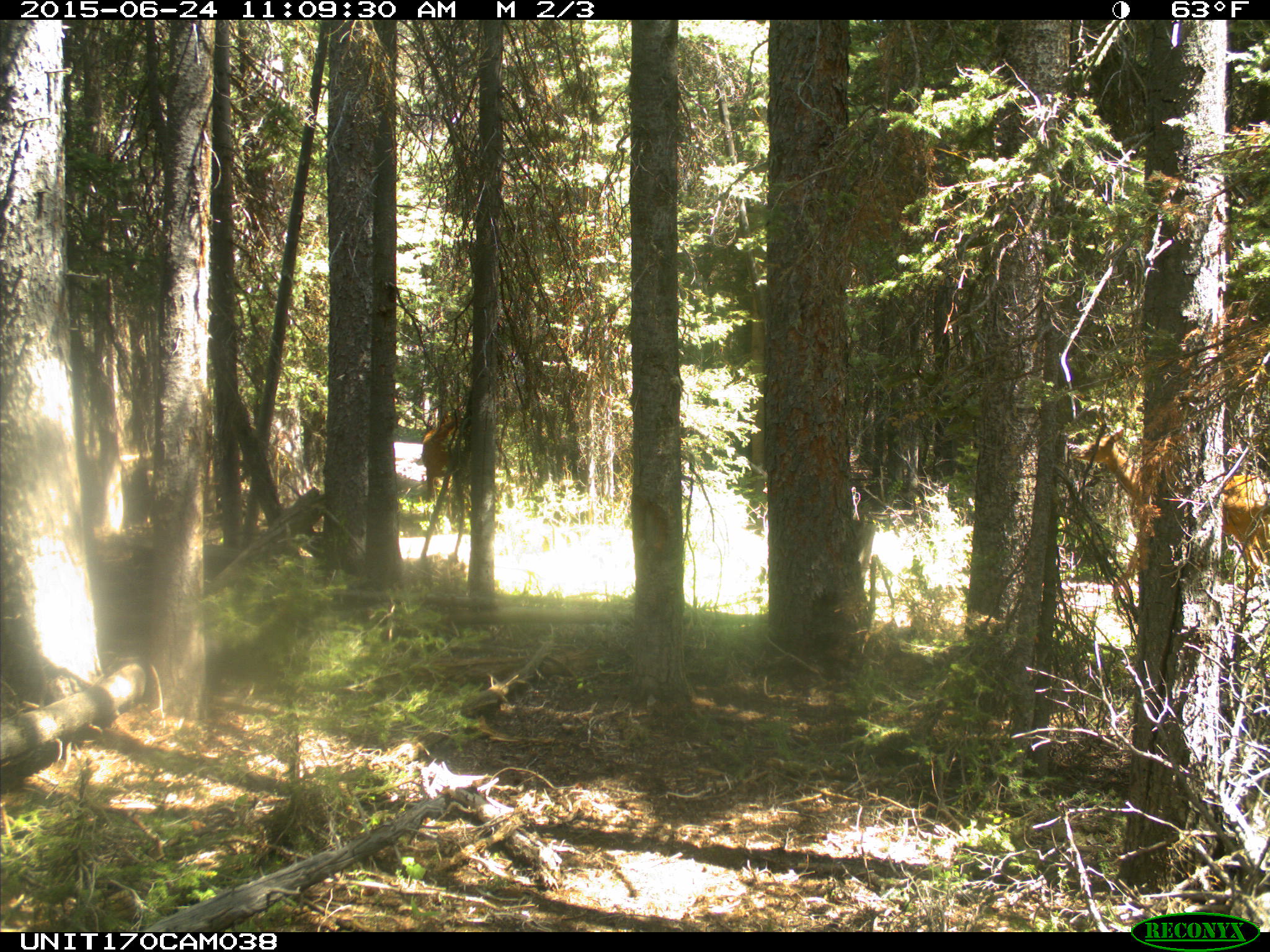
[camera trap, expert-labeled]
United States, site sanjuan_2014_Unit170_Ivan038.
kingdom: Animalia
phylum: Chordata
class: Mammalia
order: Artiodactyla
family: Cervidae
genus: Cervus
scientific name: Cervus elaphus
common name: red deer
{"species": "Cervus elaphus (red deer)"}